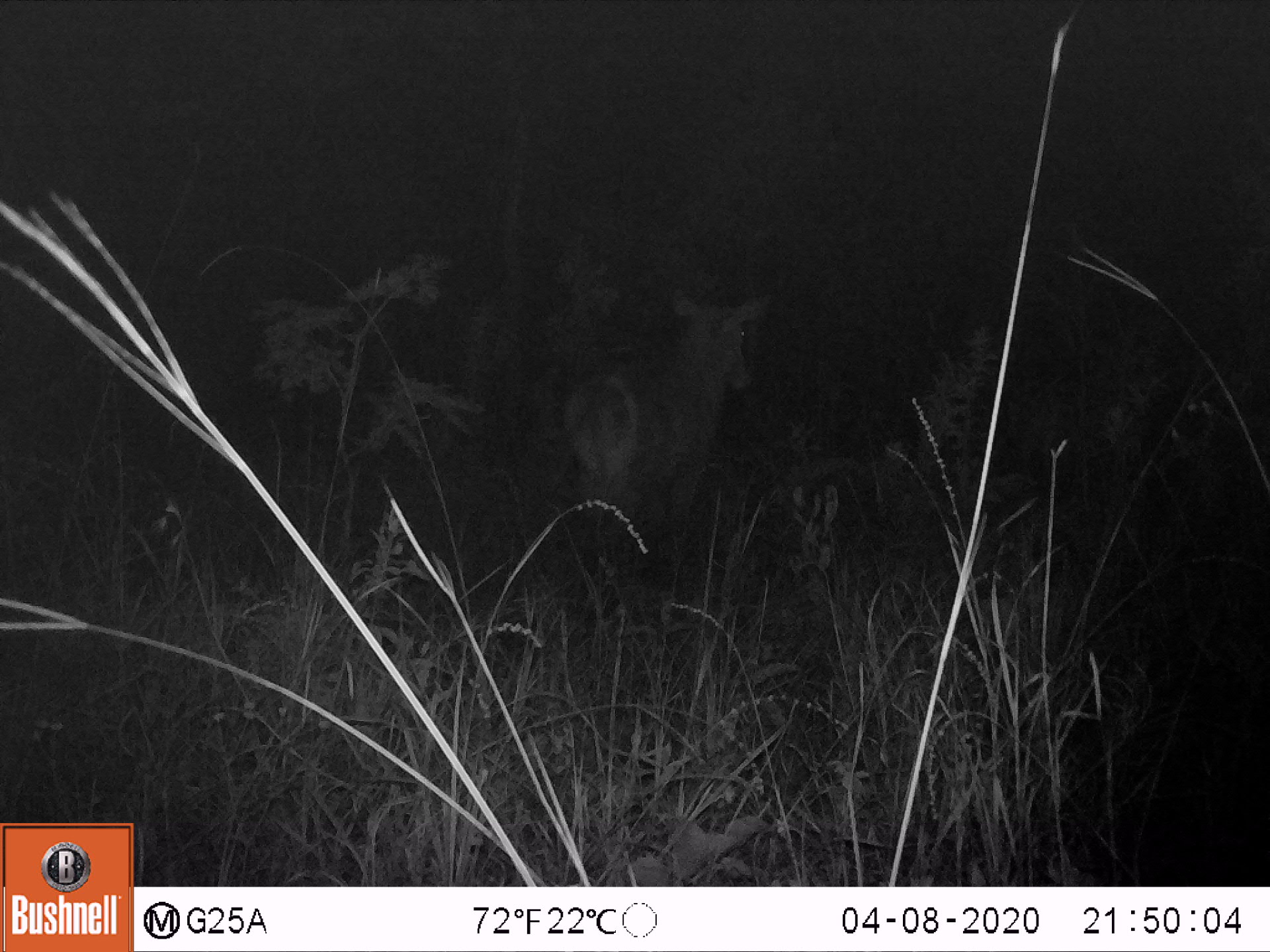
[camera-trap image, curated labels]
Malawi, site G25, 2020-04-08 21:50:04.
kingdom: Animalia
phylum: Chordata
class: Mammalia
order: Artiodactyla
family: Bovidae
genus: Kobus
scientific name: Kobus ellipsiprymnus ellipsiprymnus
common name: common waterbuck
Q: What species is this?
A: Common waterbuck (Kobus ellipsiprymnus ellipsiprymnus).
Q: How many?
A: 1.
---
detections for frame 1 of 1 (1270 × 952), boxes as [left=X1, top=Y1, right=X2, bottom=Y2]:
common waterbuck: [left=558, top=288, right=776, bottom=538]